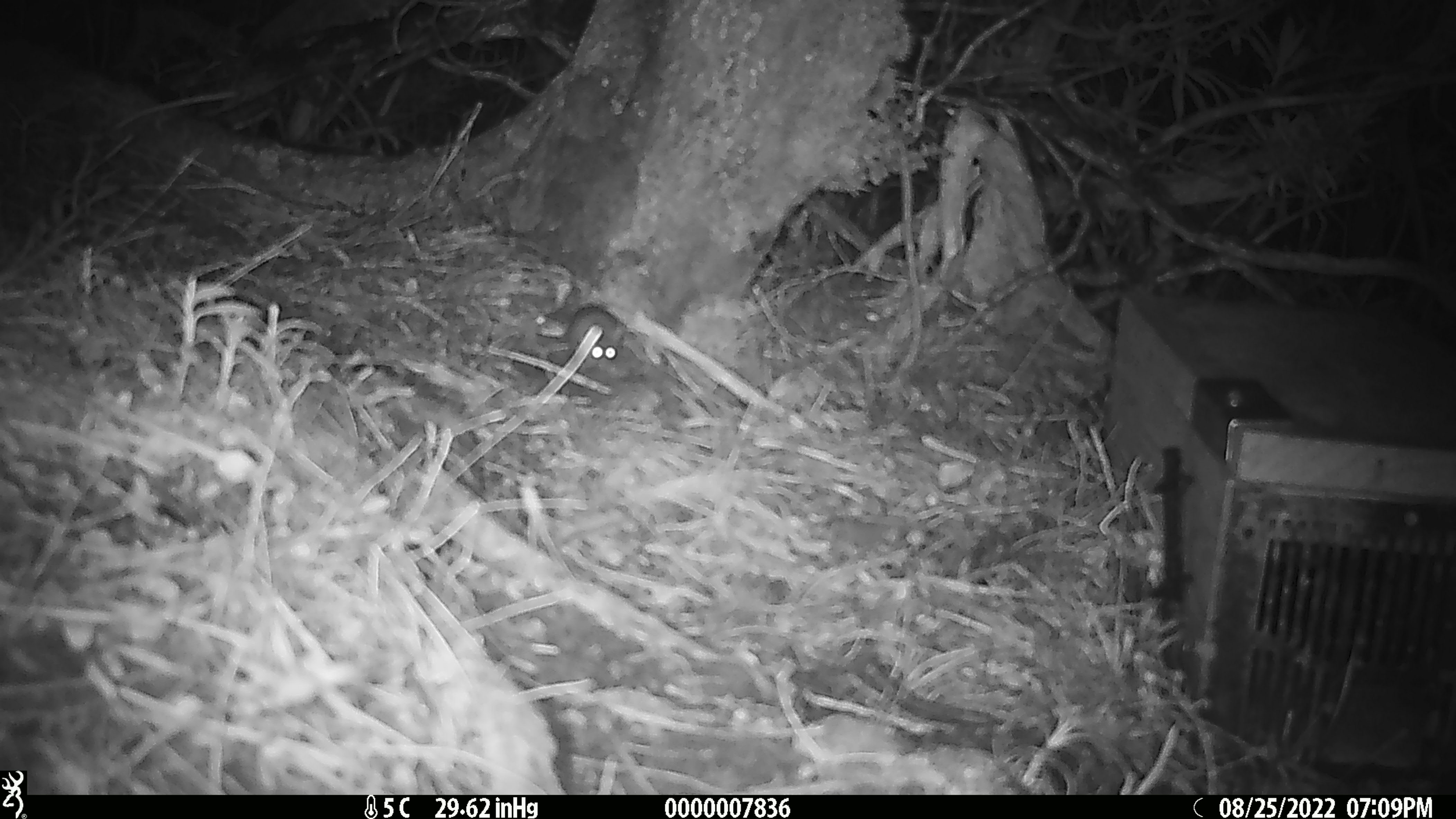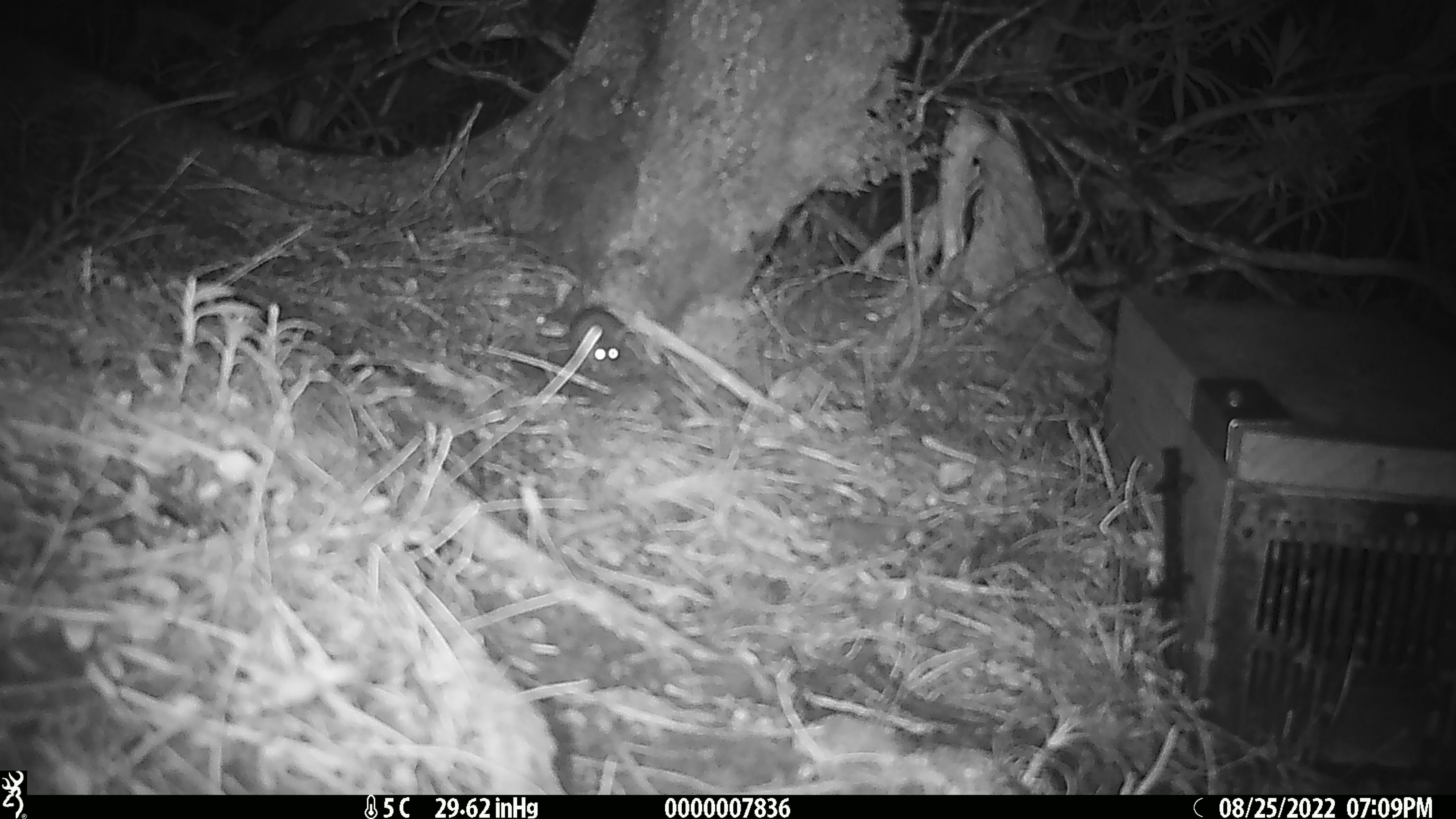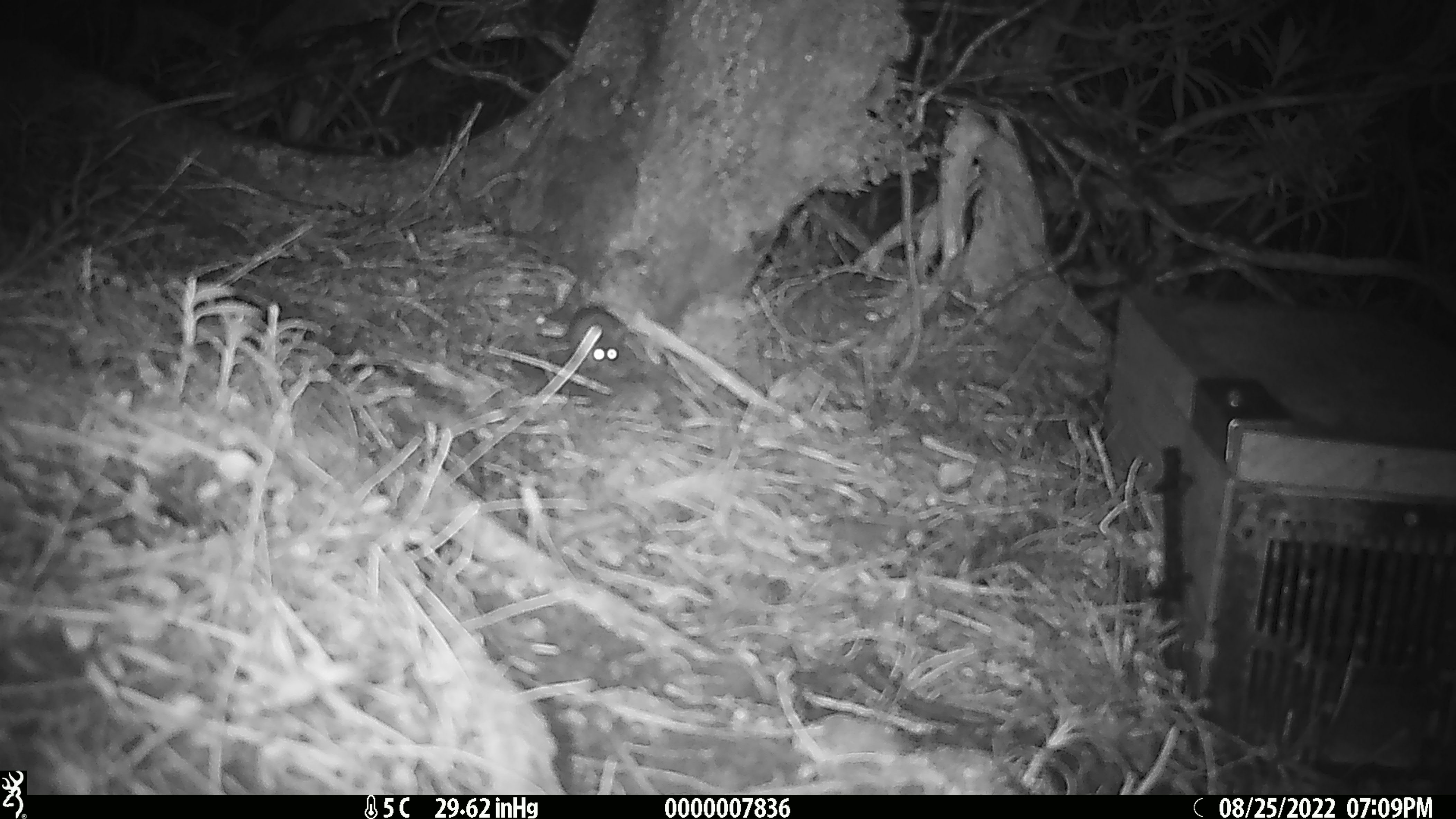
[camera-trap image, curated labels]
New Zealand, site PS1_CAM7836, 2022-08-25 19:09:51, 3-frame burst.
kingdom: Animalia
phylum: Chordata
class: Mammalia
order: Rodentia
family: Muridae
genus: Mus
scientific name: Mus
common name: mouse